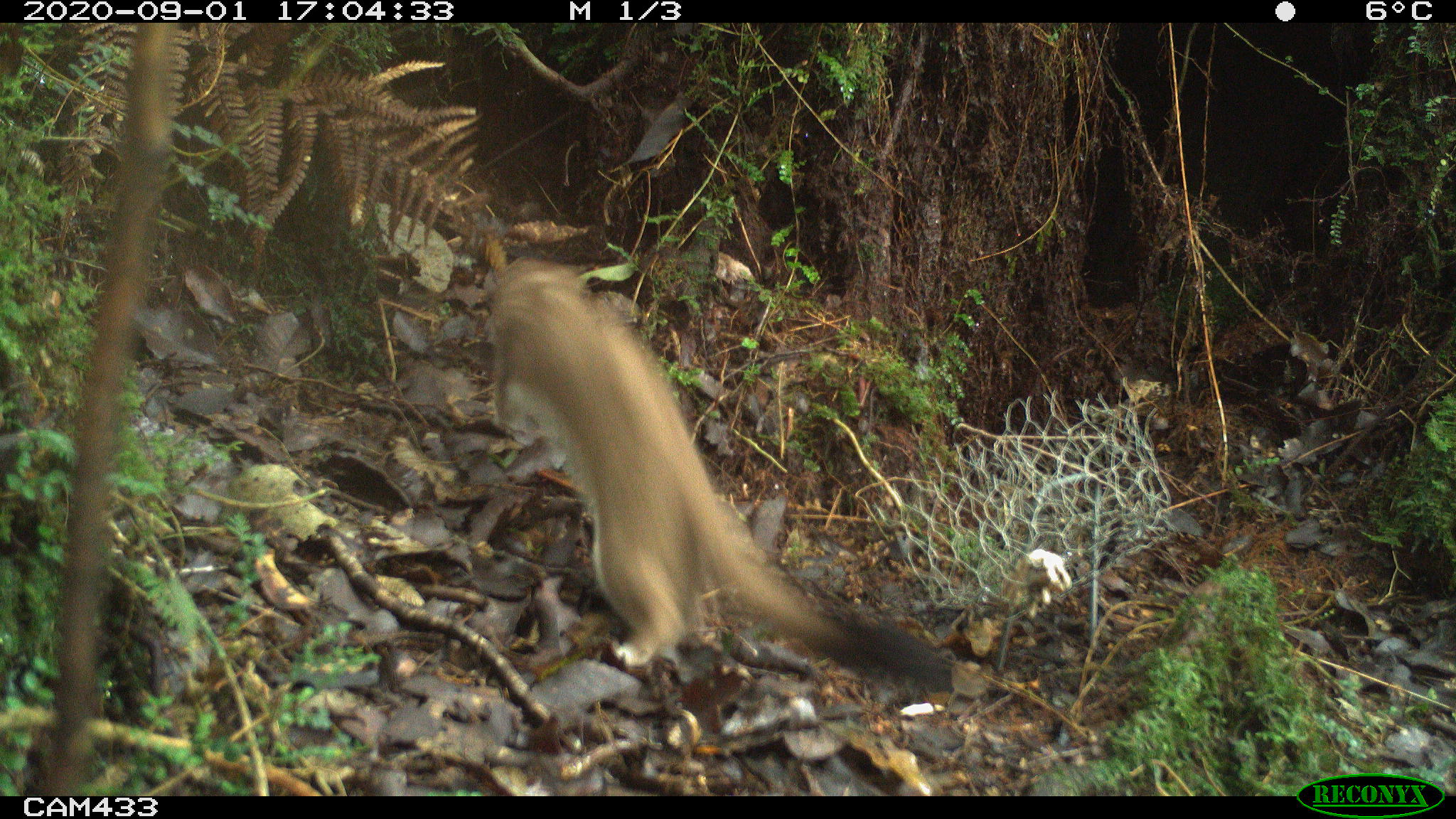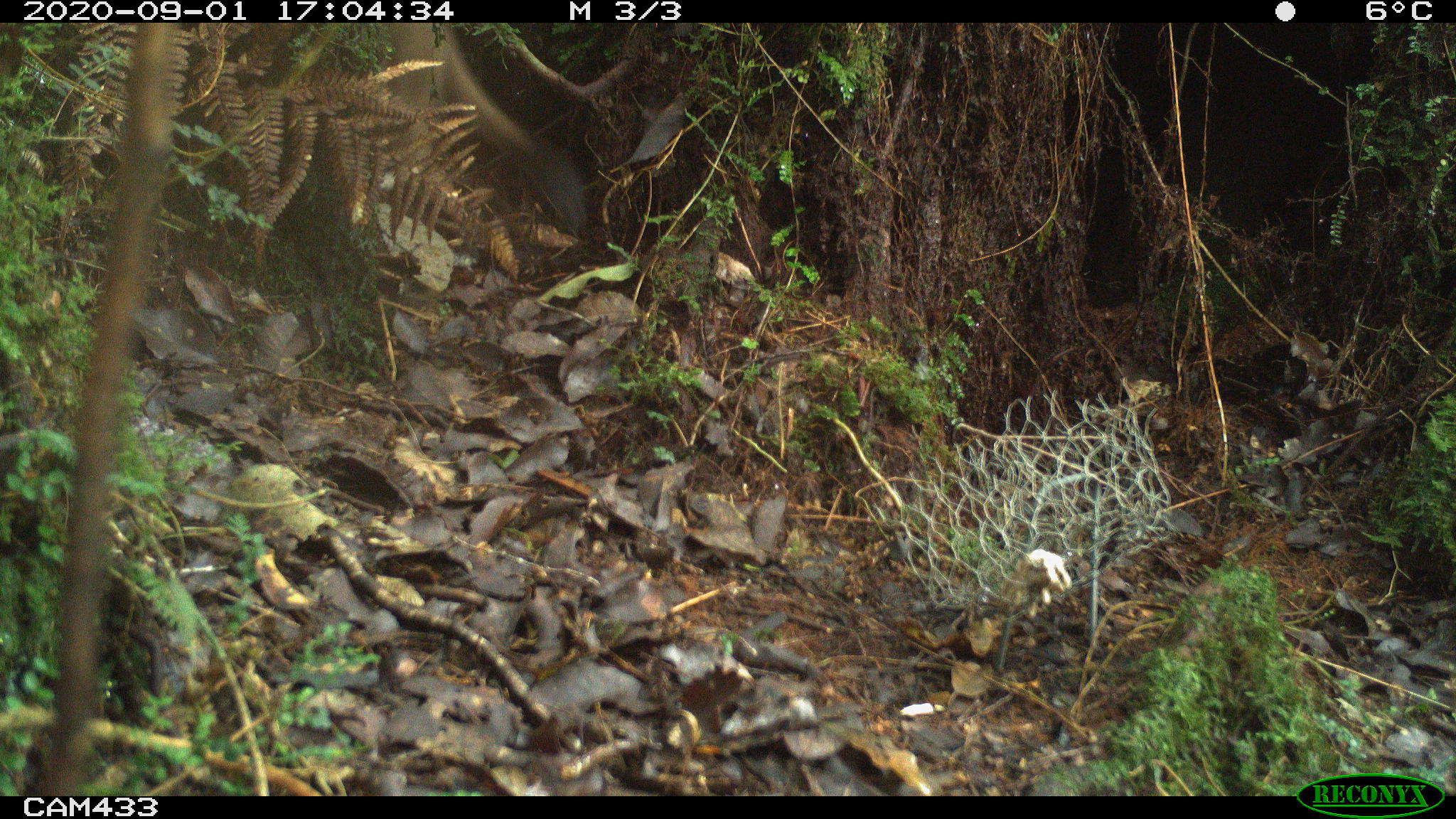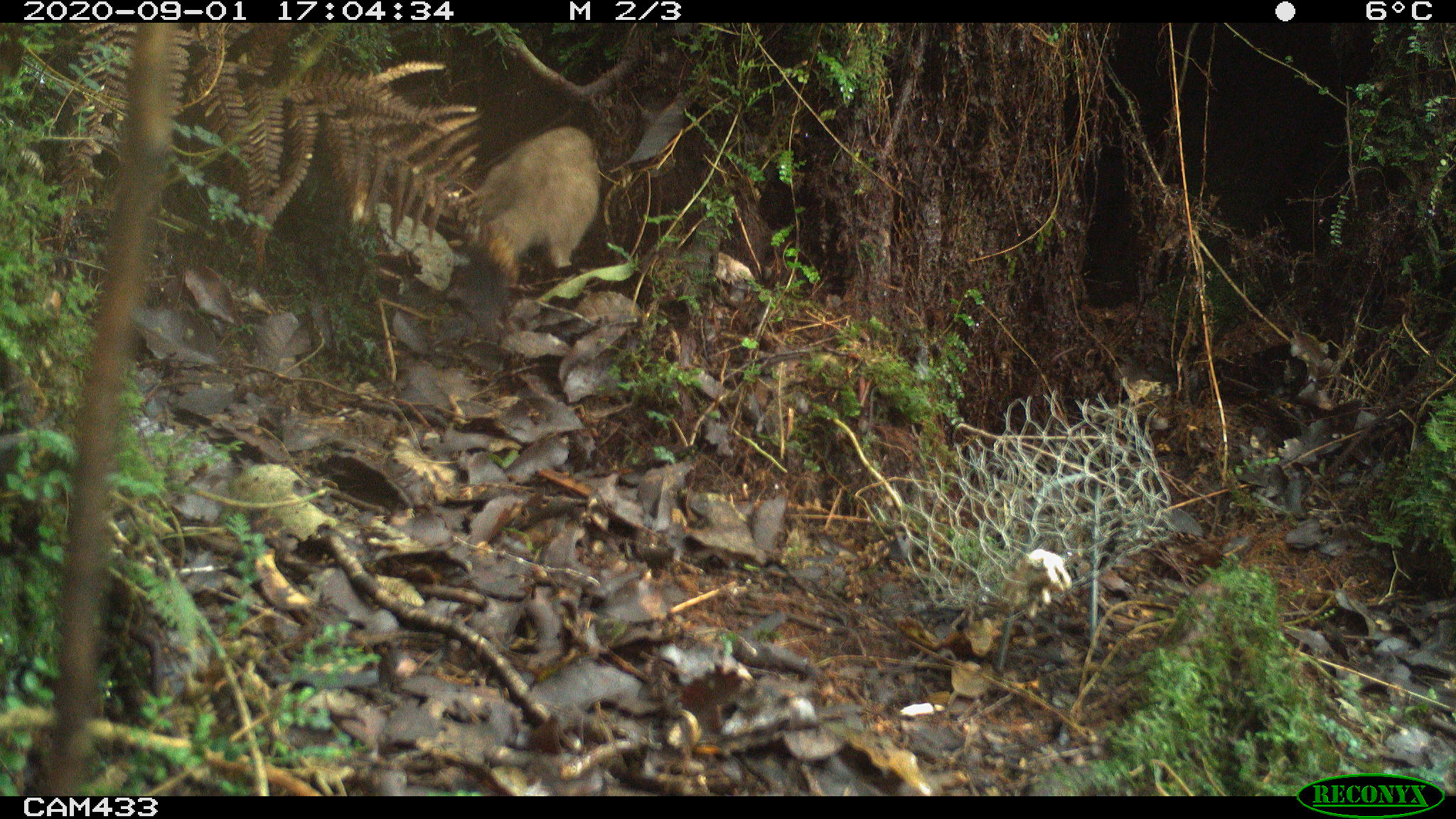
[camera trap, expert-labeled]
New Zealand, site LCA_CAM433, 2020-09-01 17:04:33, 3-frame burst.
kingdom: Animalia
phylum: Chordata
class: Mammalia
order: Carnivora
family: Mustelidae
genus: Mustela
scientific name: Mustela erminea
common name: stoat